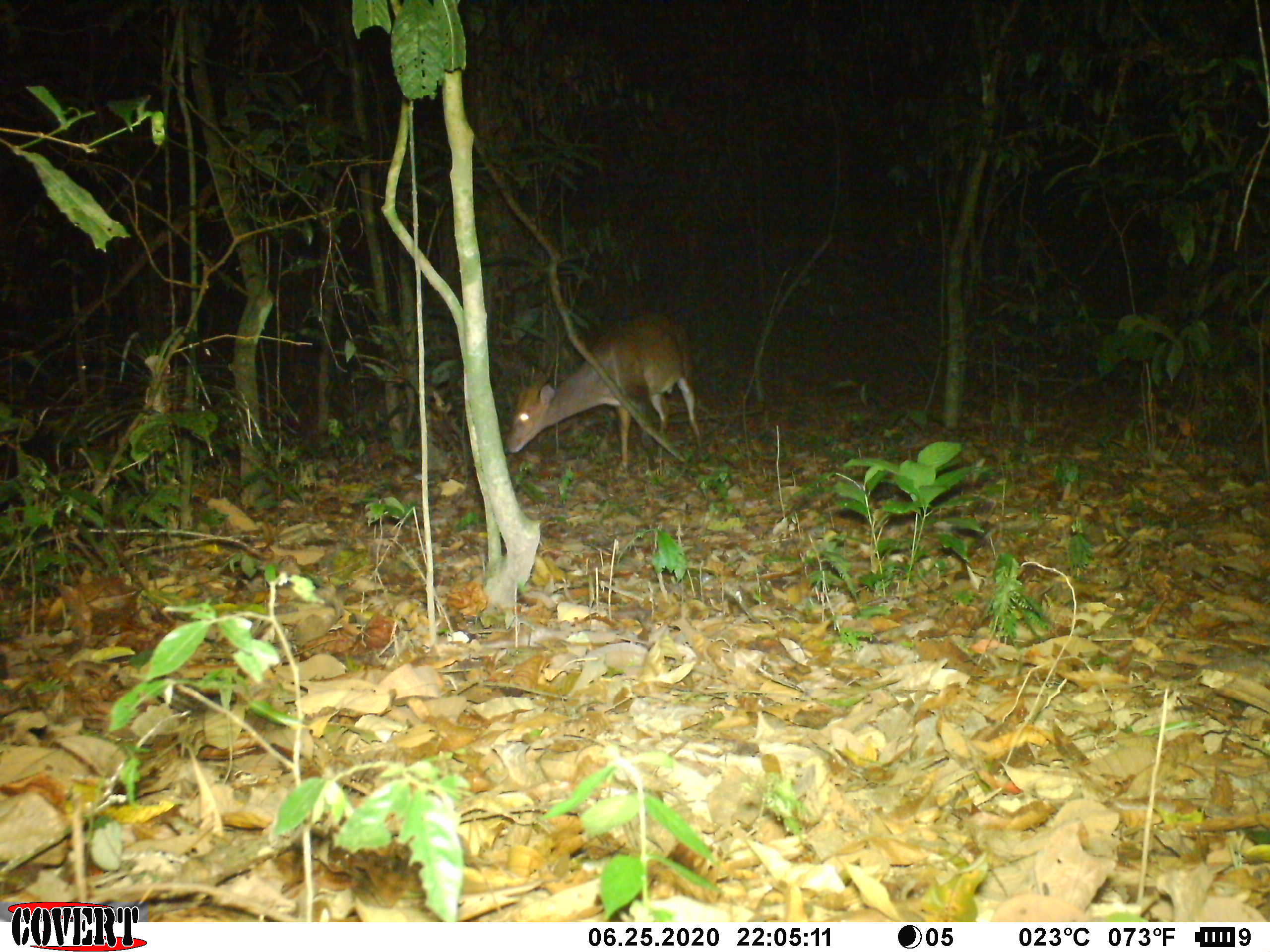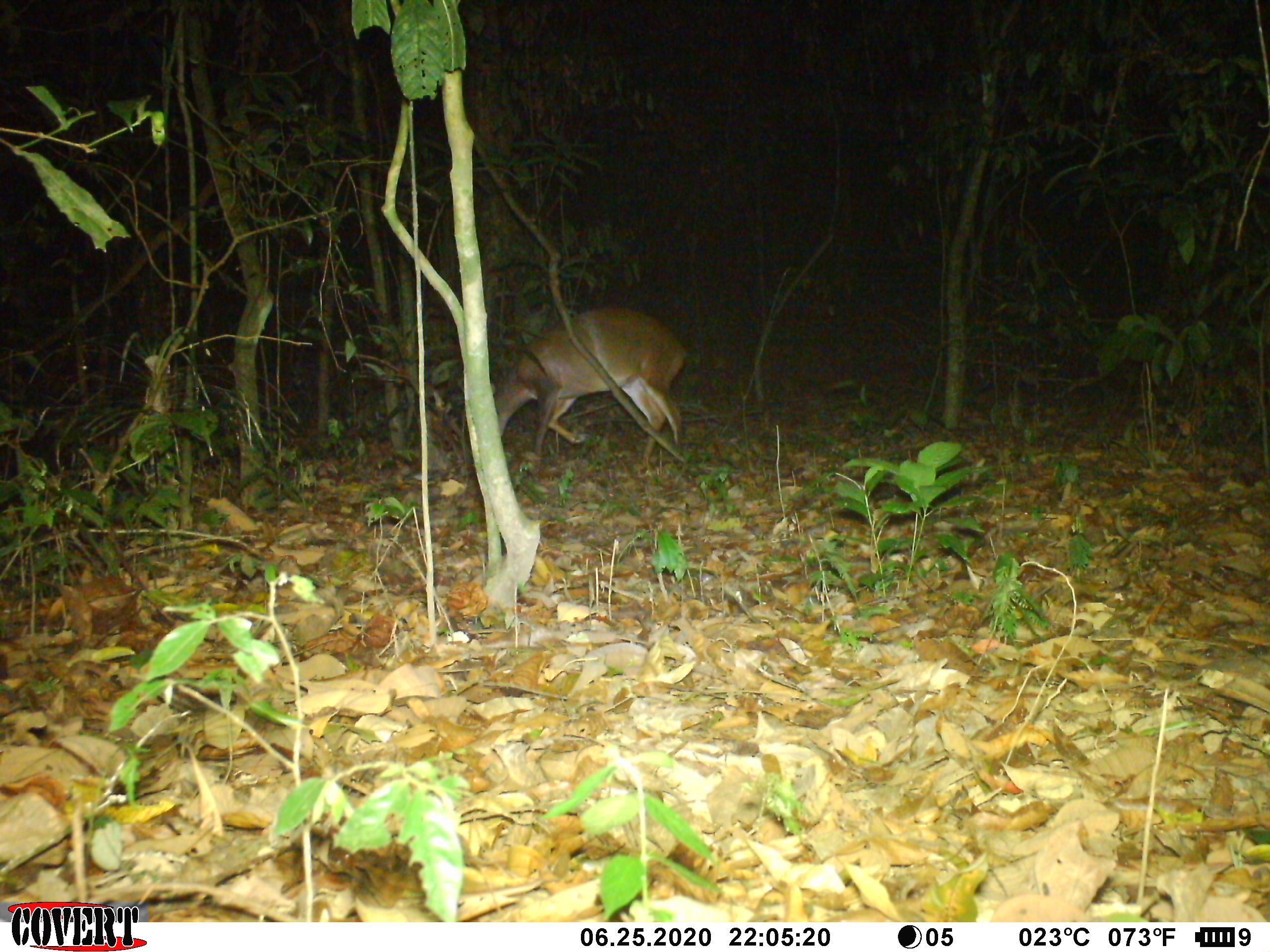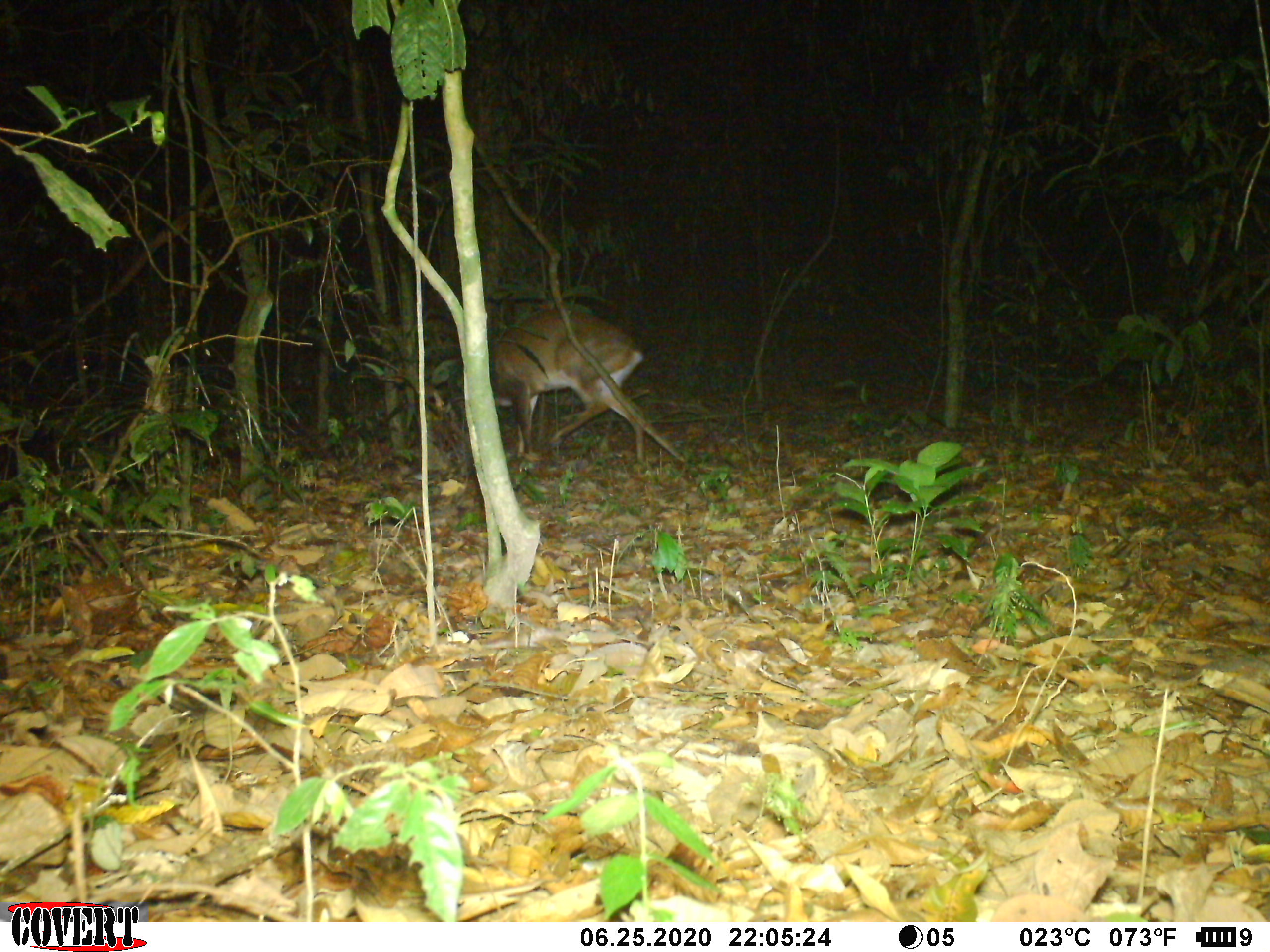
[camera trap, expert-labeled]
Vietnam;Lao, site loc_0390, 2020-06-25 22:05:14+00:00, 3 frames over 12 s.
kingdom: Animalia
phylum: Chordata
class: Mammalia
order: Artiodactyla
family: Cervidae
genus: Muntiacus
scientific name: Muntiacus vuquangensis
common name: large-antlered muntjac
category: large antlered muntjac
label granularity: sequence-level